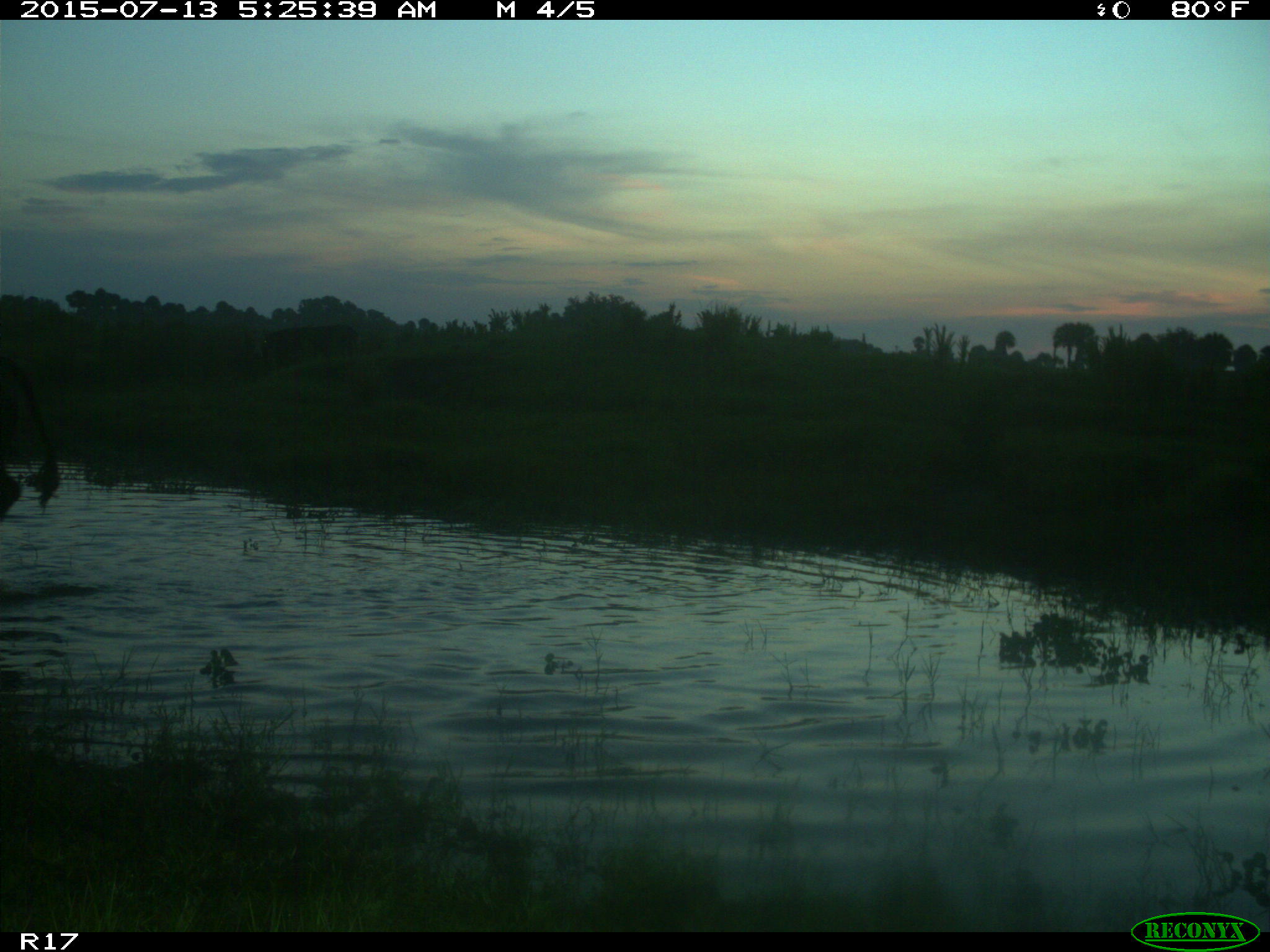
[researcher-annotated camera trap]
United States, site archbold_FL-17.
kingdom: Animalia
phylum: Chordata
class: Mammalia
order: Artiodactyla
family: Bovidae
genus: Bos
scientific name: Bos taurus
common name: domestic cow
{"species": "Bos taurus (domestic cow)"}